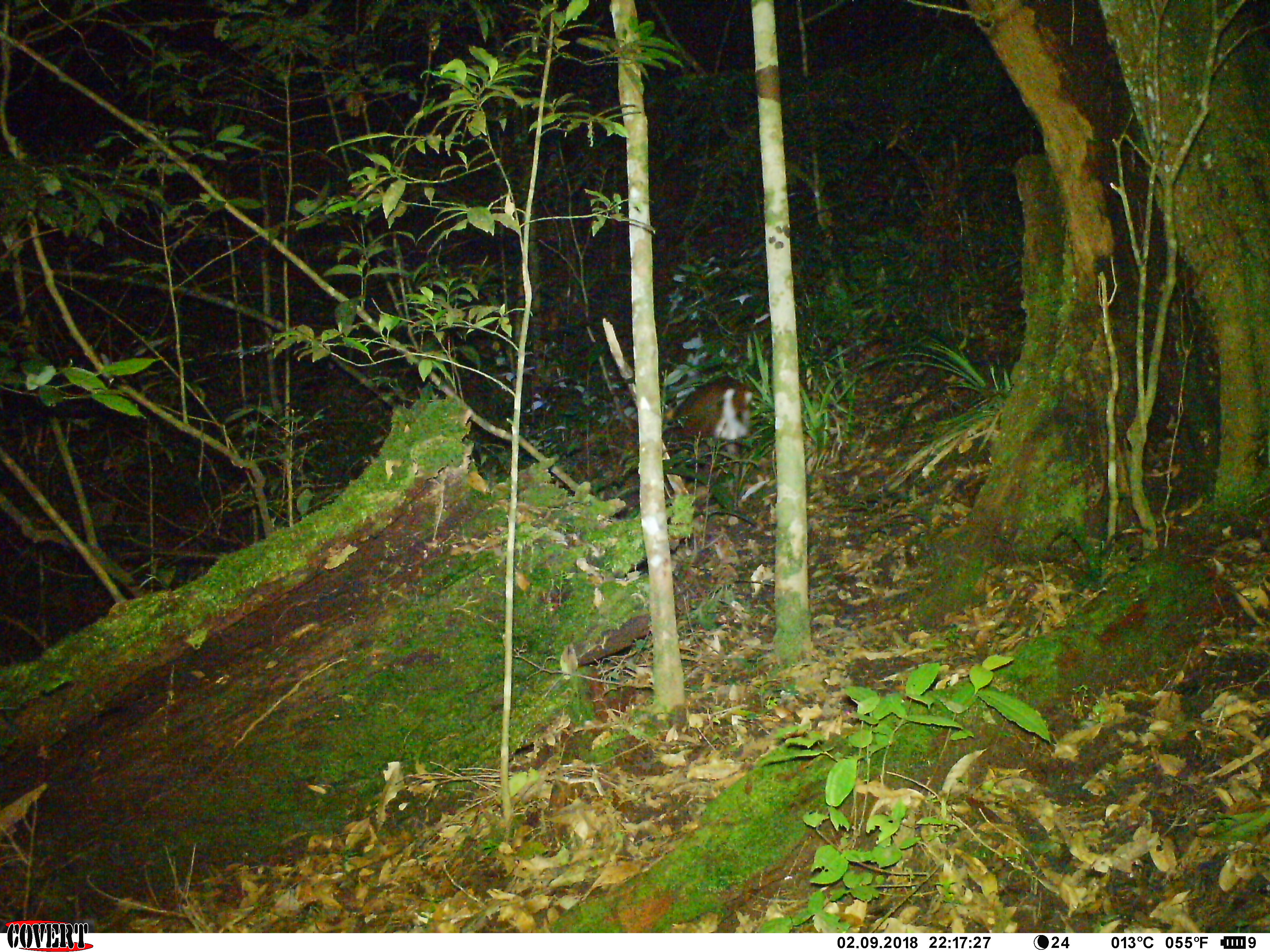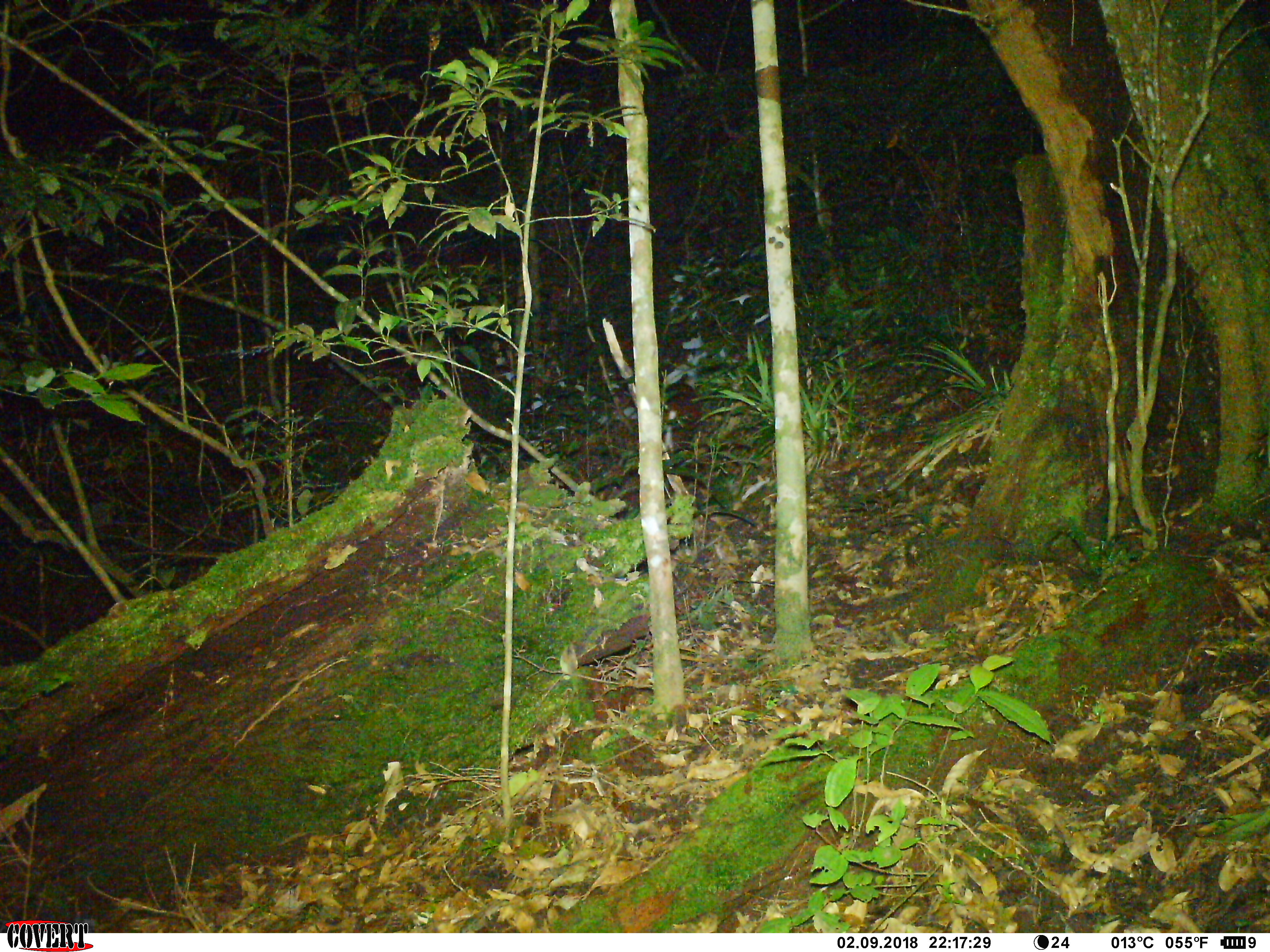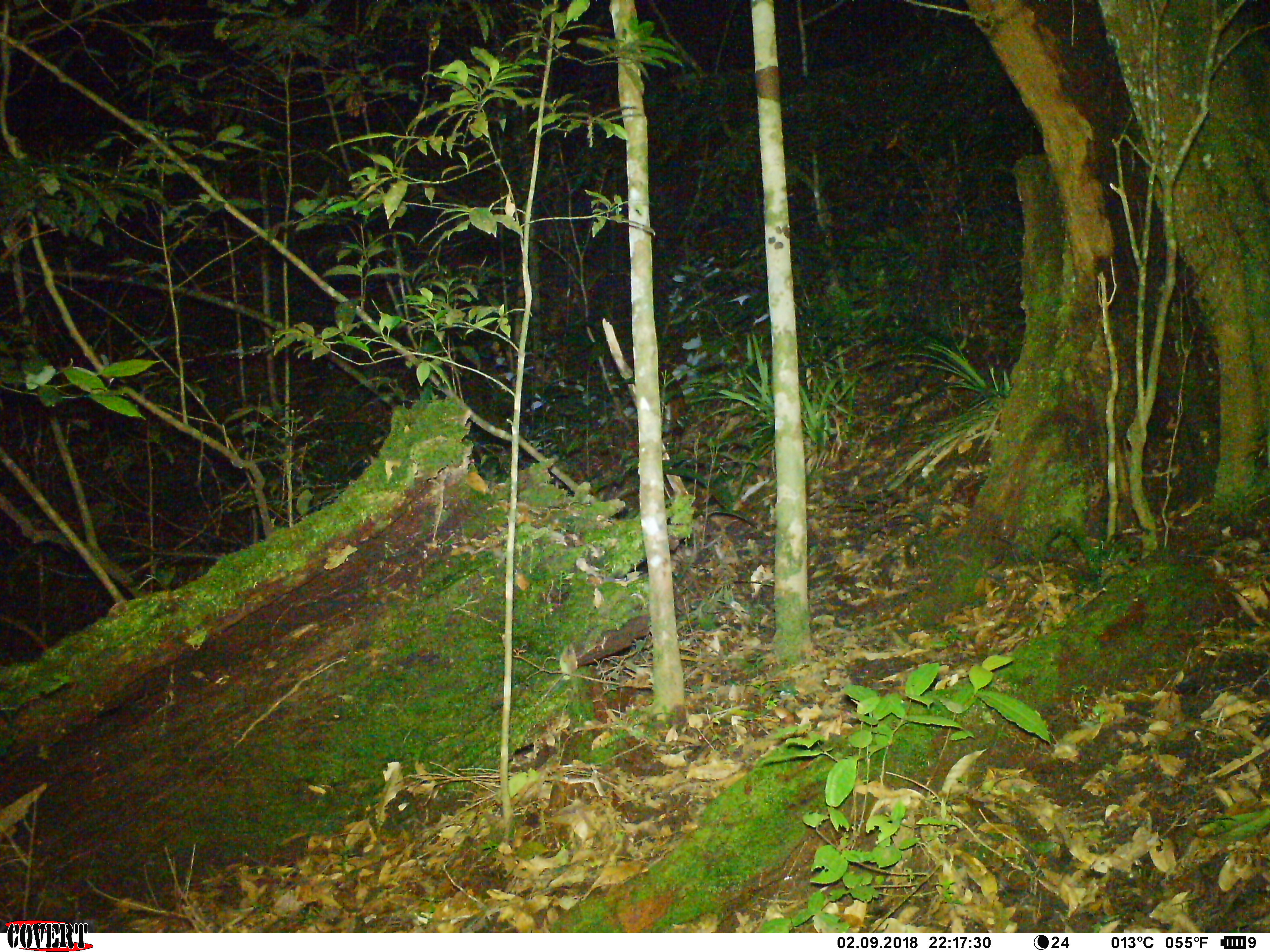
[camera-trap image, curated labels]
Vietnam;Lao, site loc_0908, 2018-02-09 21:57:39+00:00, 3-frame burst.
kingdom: Animalia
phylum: Chordata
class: Mammalia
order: Artiodactyla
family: Cervidae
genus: Muntiacus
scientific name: Muntiacus rooseveltorum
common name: roosevelt's muntjac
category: roosevelts muntjac group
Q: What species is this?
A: Roosevelts muntjac group (roosevelt's muntjac) (Muntiacus rooseveltorum).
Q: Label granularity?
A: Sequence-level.